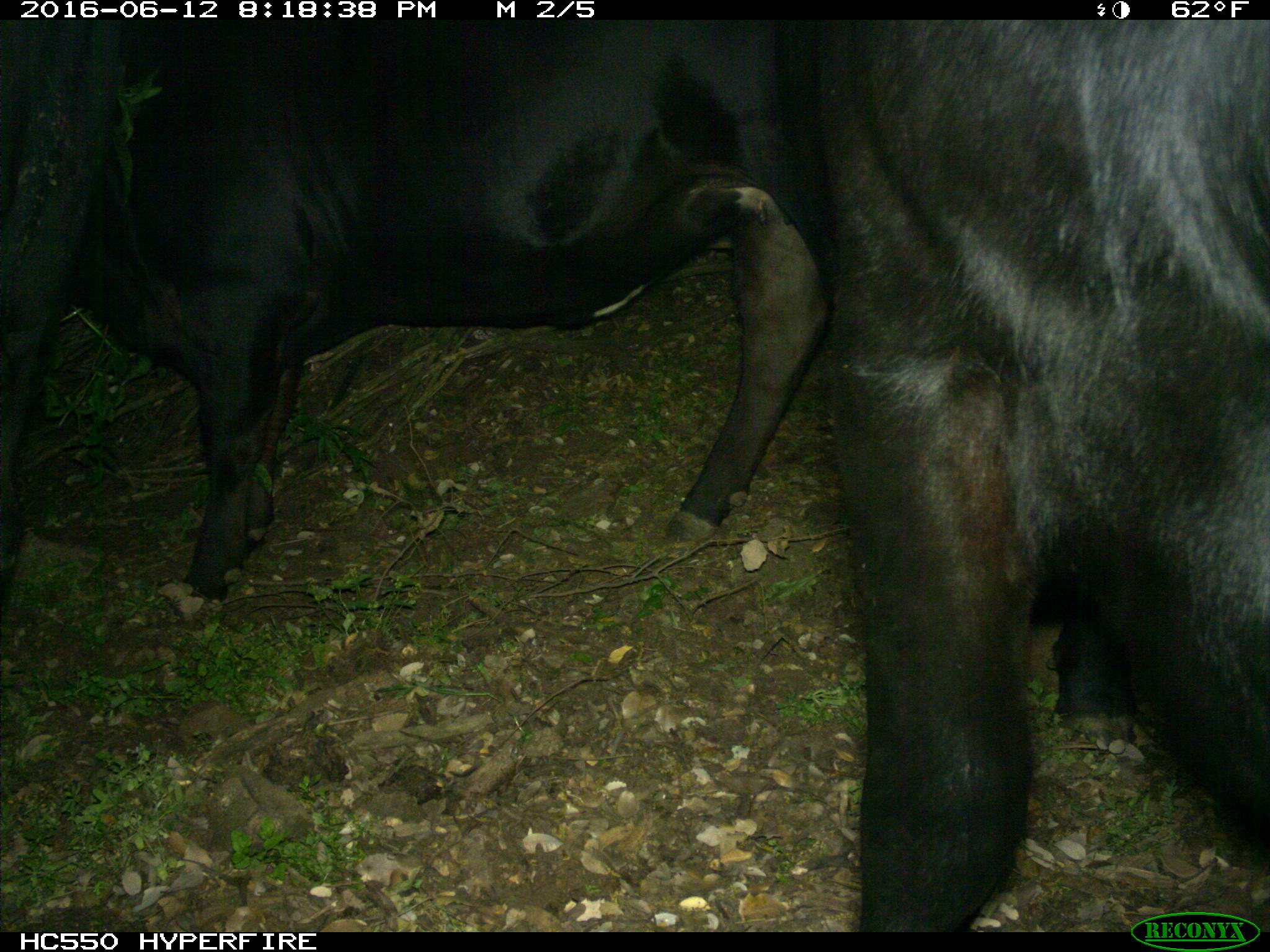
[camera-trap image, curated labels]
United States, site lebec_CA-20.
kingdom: Animalia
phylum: Chordata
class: Mammalia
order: Artiodactyla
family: Bovidae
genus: Bos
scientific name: Bos taurus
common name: domestic cow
Bos taurus (domestic cow).